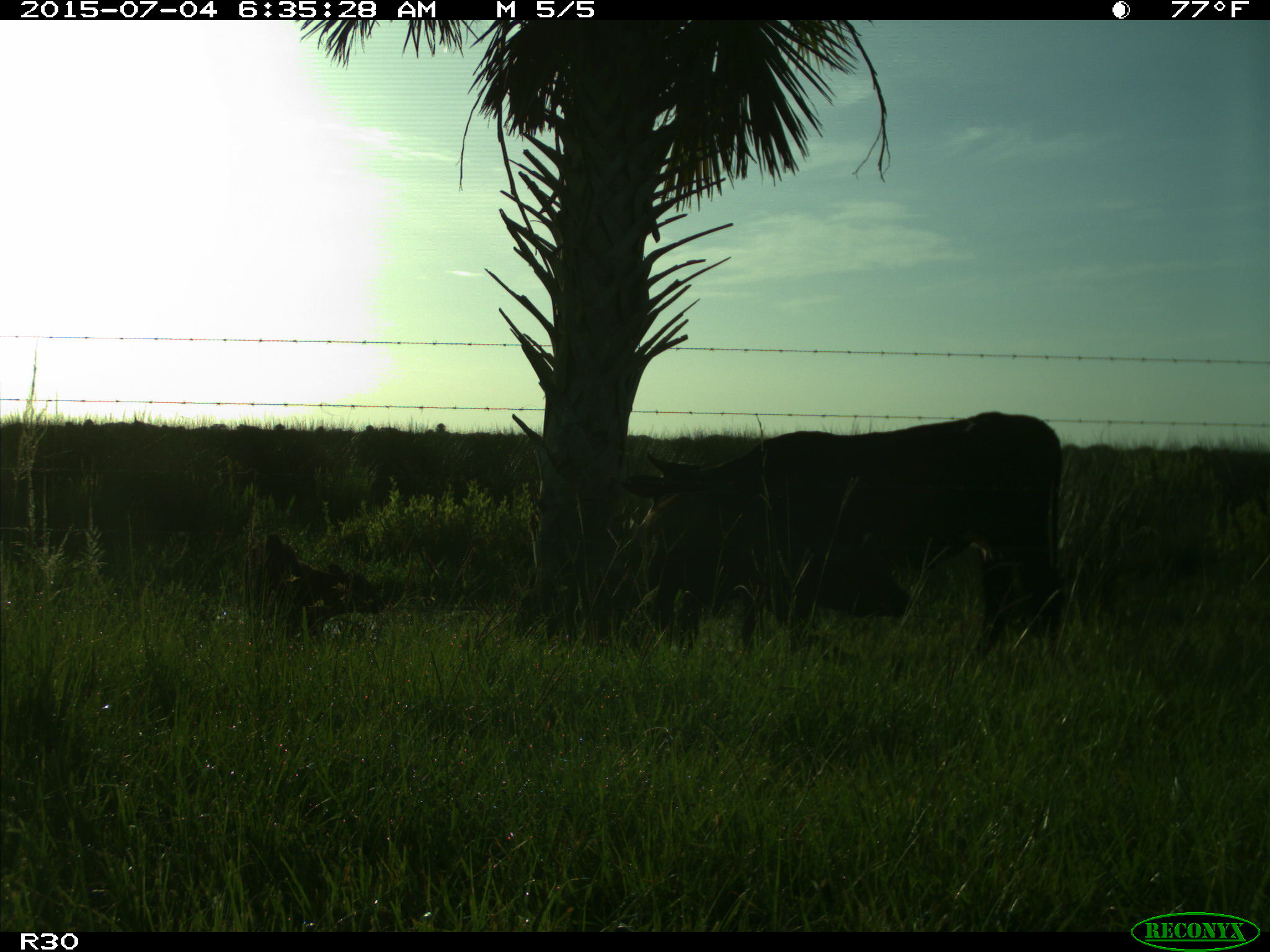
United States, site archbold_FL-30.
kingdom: Animalia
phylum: Chordata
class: Mammalia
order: Artiodactyla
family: Bovidae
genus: Bos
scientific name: Bos taurus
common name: domestic cow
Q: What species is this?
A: Bos taurus (domestic cow).